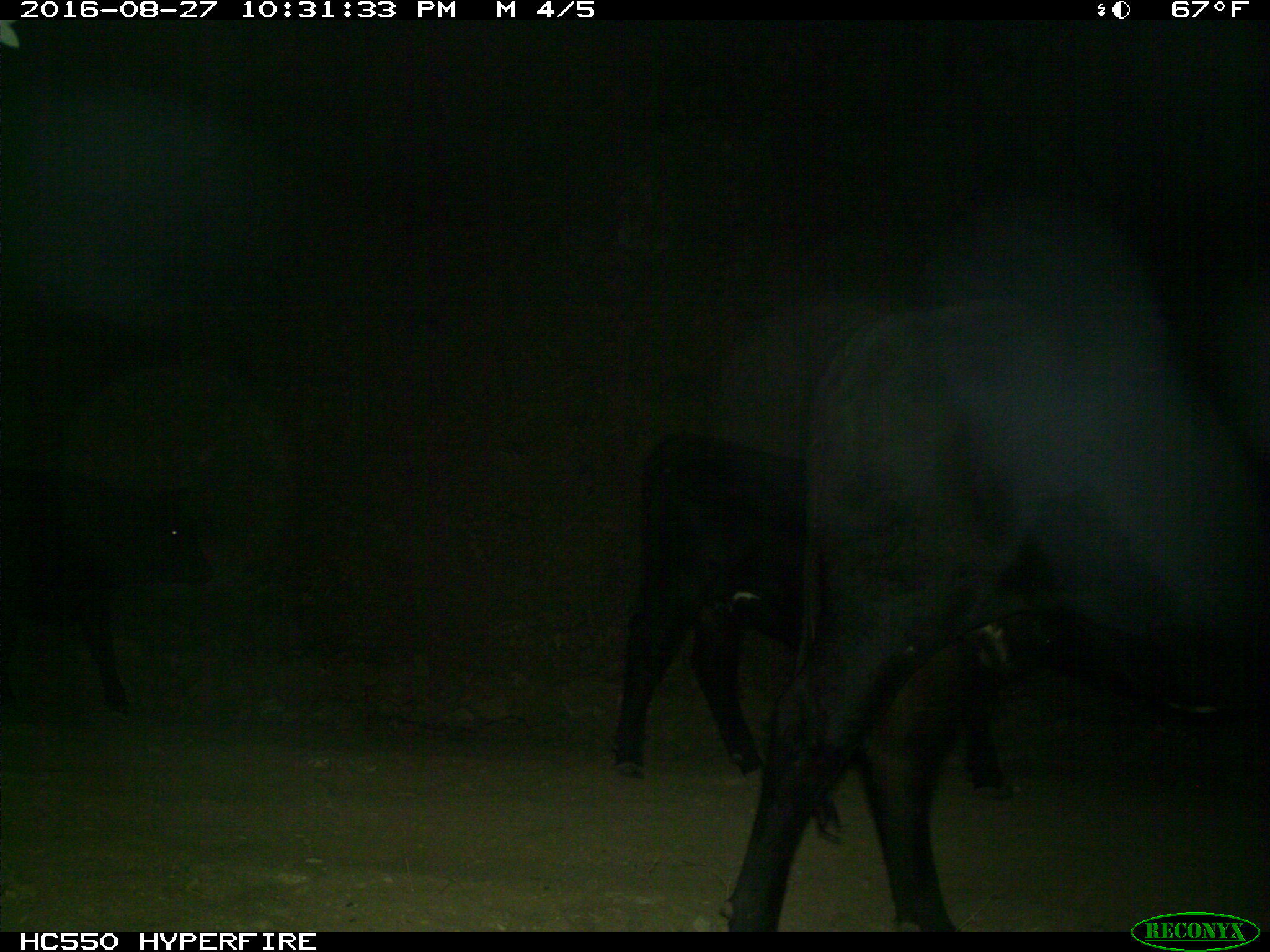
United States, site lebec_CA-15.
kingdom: Animalia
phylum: Chordata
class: Mammalia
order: Artiodactyla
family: Bovidae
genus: Bos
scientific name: Bos taurus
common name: domestic cow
Bos taurus (domestic cow).